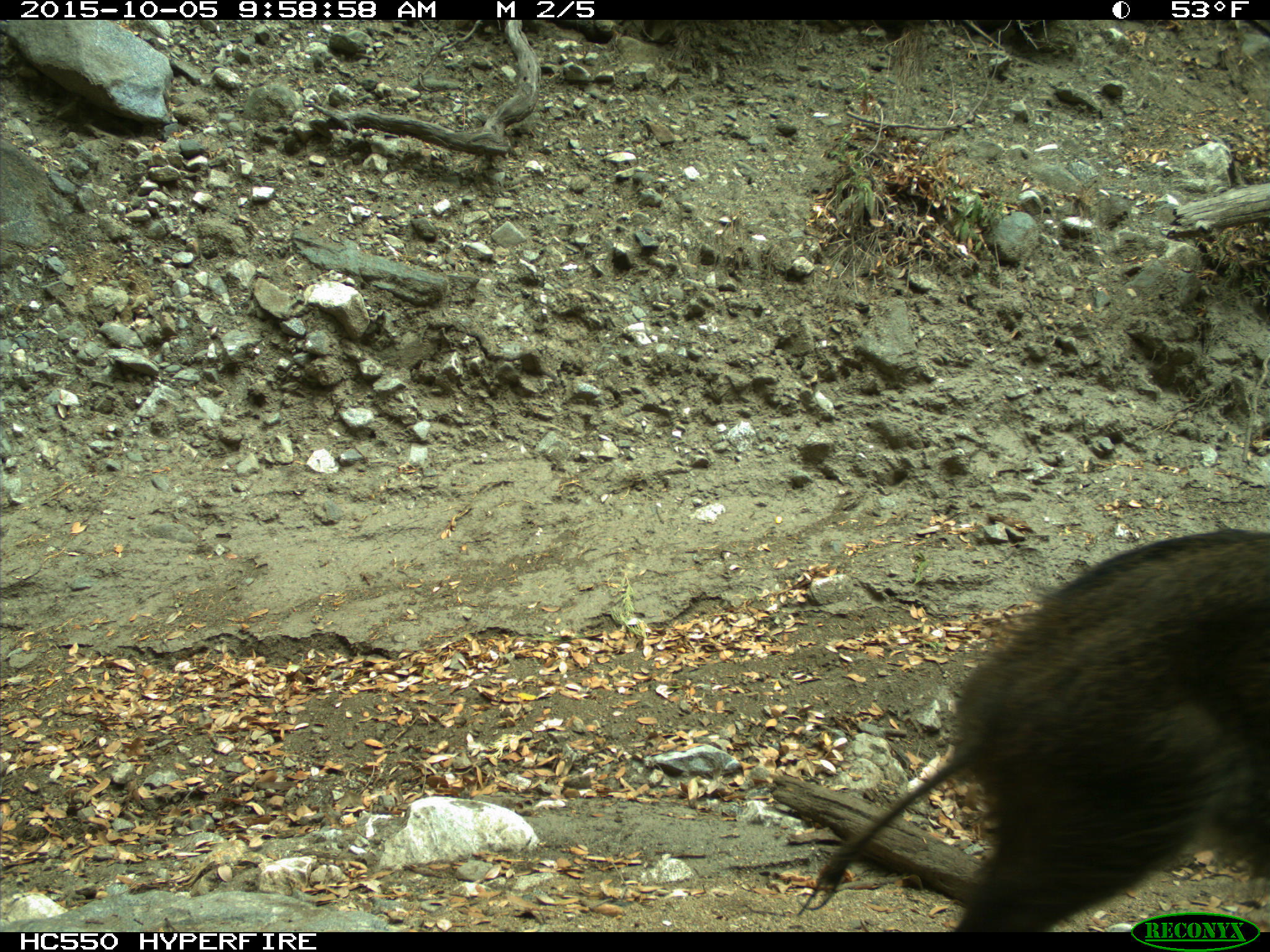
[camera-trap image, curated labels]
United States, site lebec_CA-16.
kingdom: Animalia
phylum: Chordata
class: Mammalia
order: Artiodactyla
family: Suidae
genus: Sus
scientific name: Sus scrofa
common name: wild boar